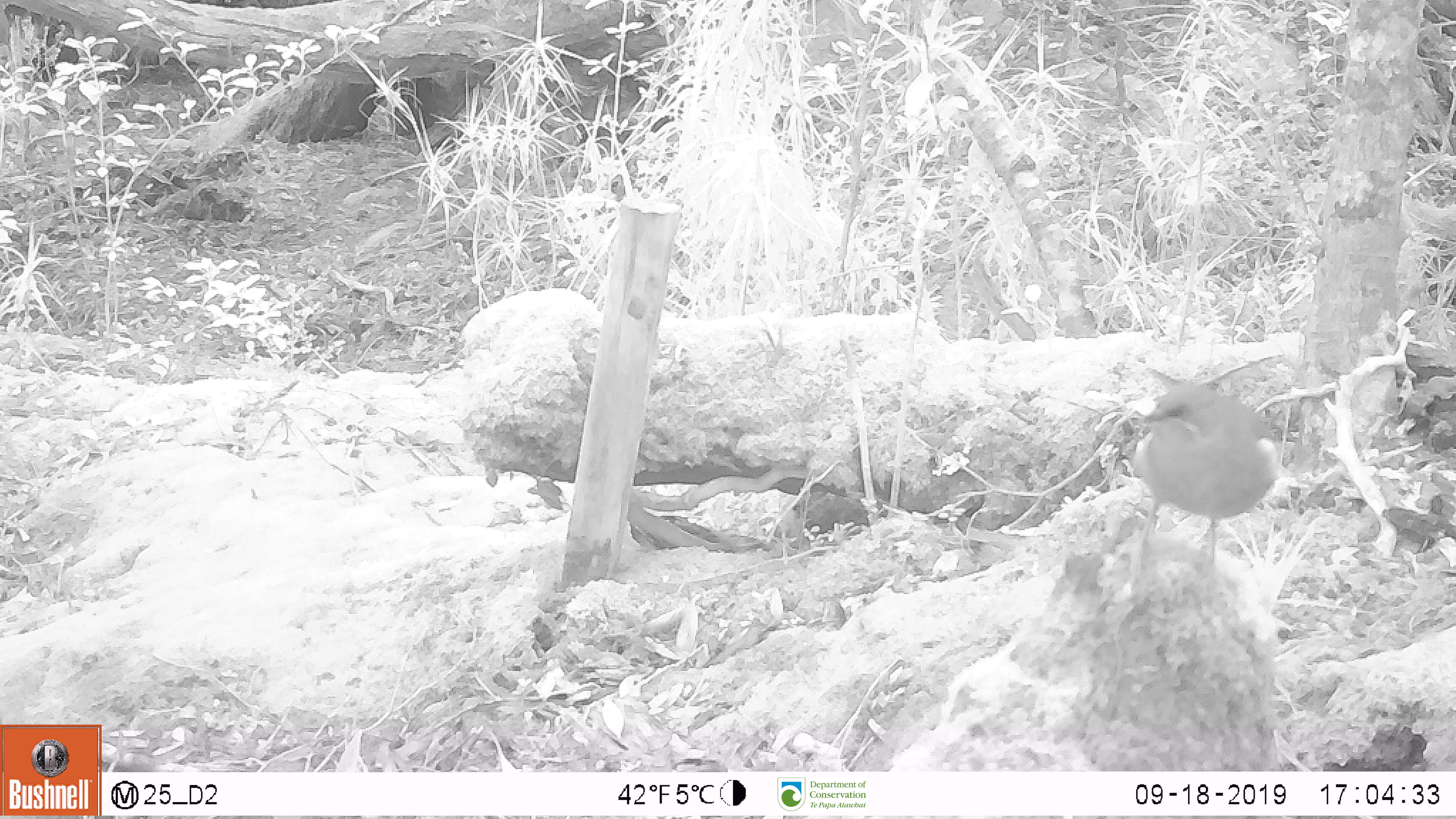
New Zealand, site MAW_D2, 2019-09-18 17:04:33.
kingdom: Animalia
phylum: Chordata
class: Aves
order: Passeriformes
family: Meliphagidae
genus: Anthornis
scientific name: Anthornis melanura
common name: new zealand bellbird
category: bellbird